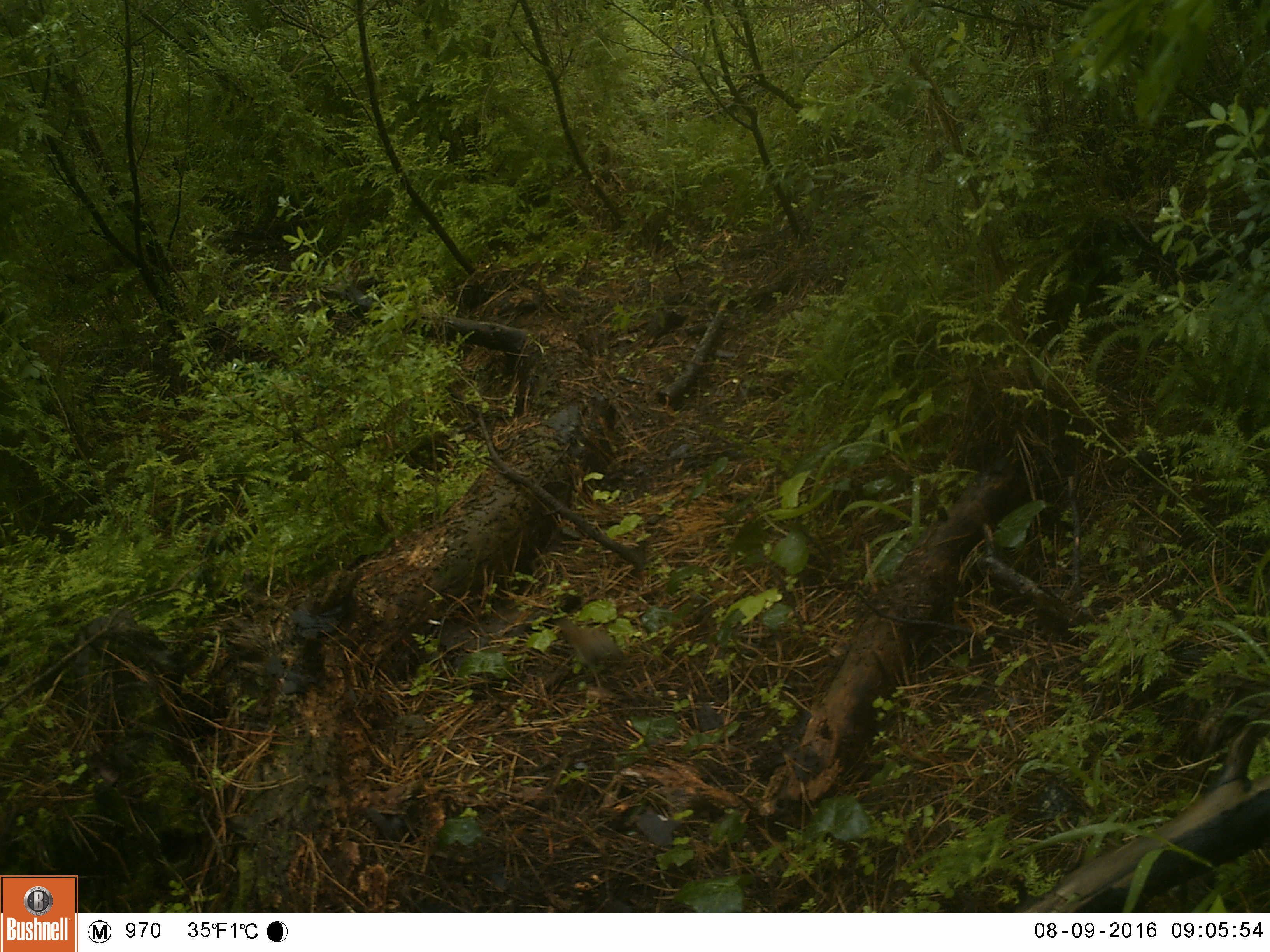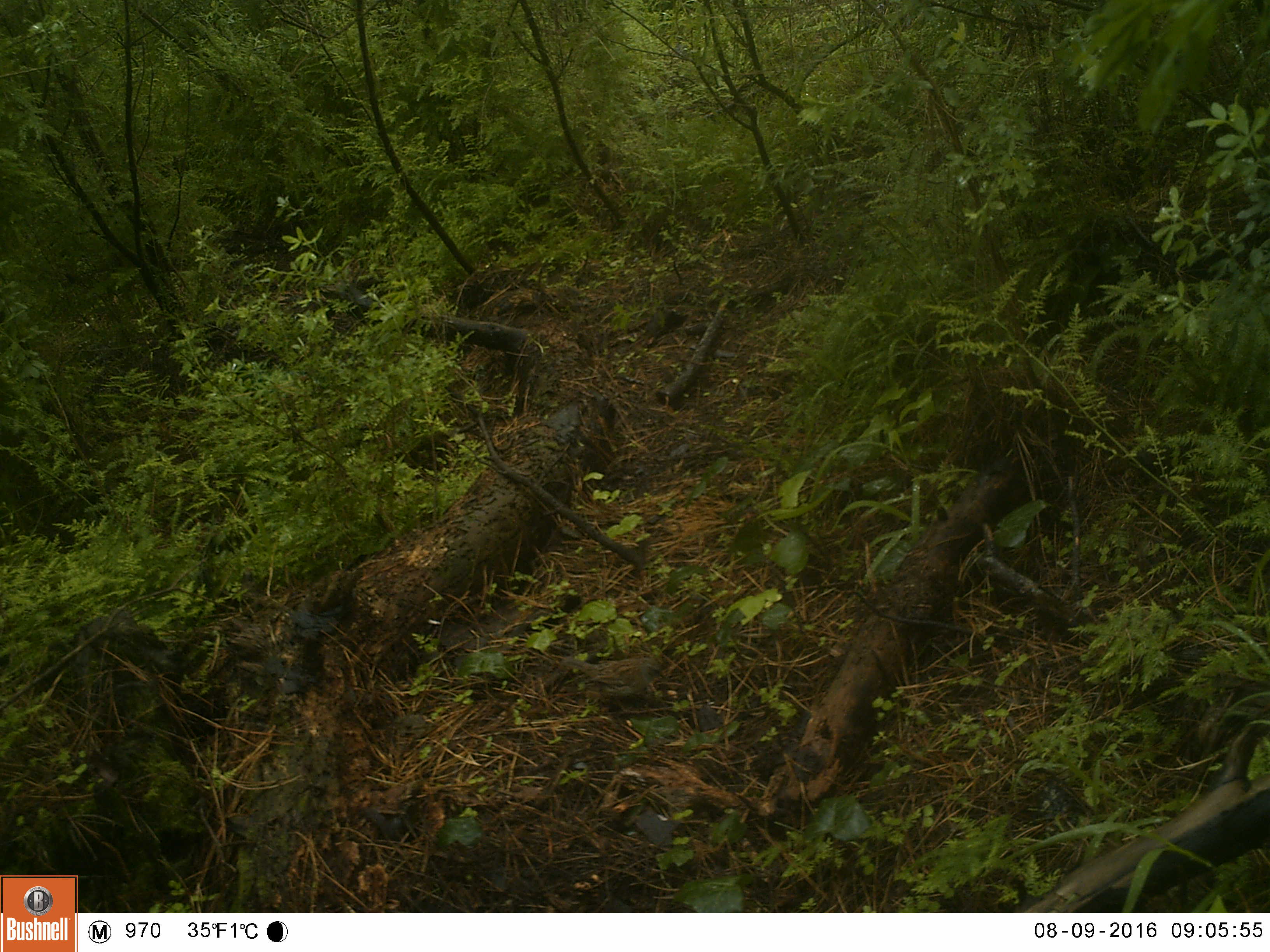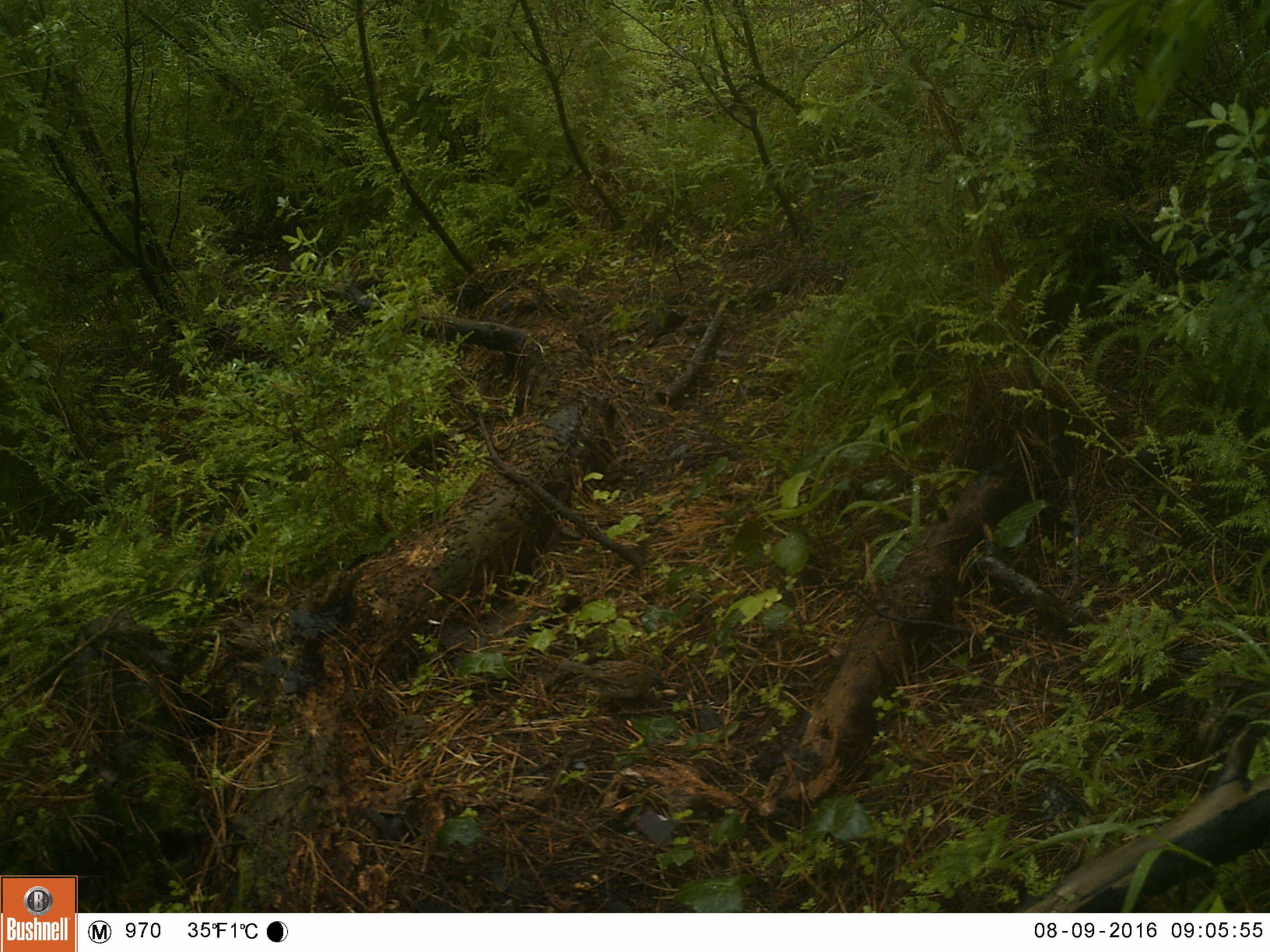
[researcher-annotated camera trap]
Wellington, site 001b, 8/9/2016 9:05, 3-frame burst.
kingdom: Animalia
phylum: Chordata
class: Aves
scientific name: Aves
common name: bird